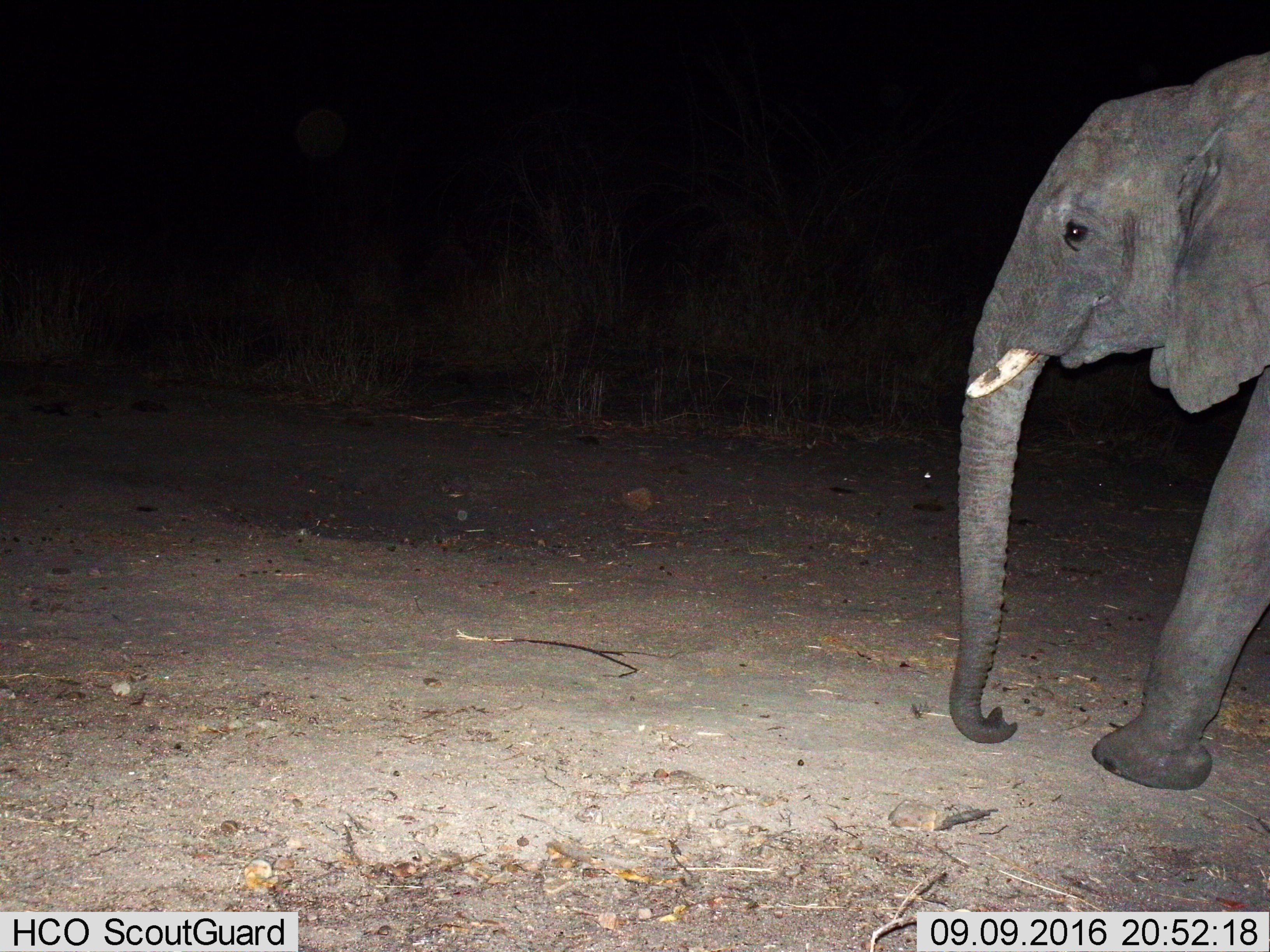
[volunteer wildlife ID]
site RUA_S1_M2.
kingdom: Animalia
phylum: Chordata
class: Mammalia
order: Proboscidea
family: Elephantidae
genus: Loxodonta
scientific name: Loxodonta africana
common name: african bush elephant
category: elephant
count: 1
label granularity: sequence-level